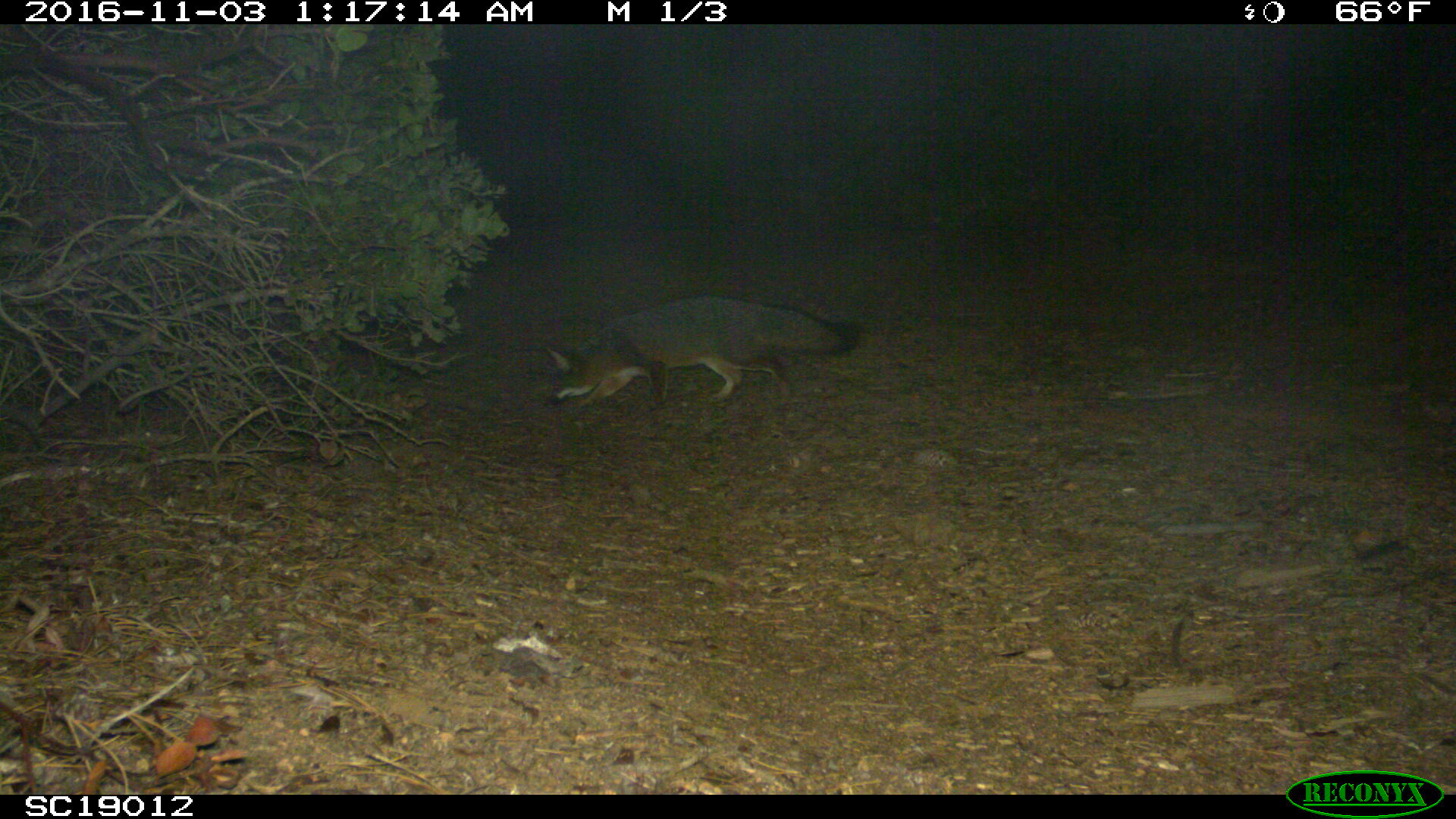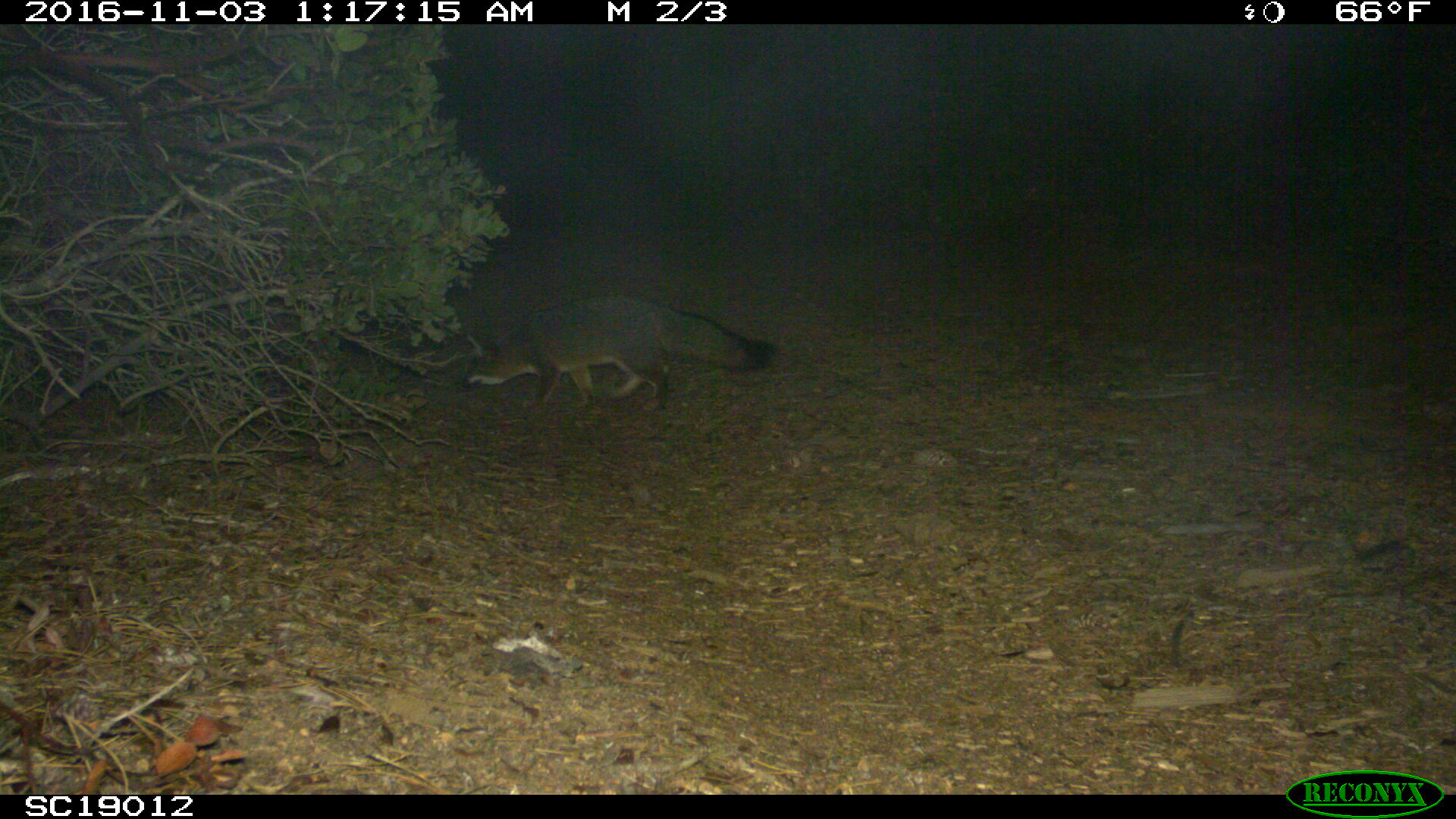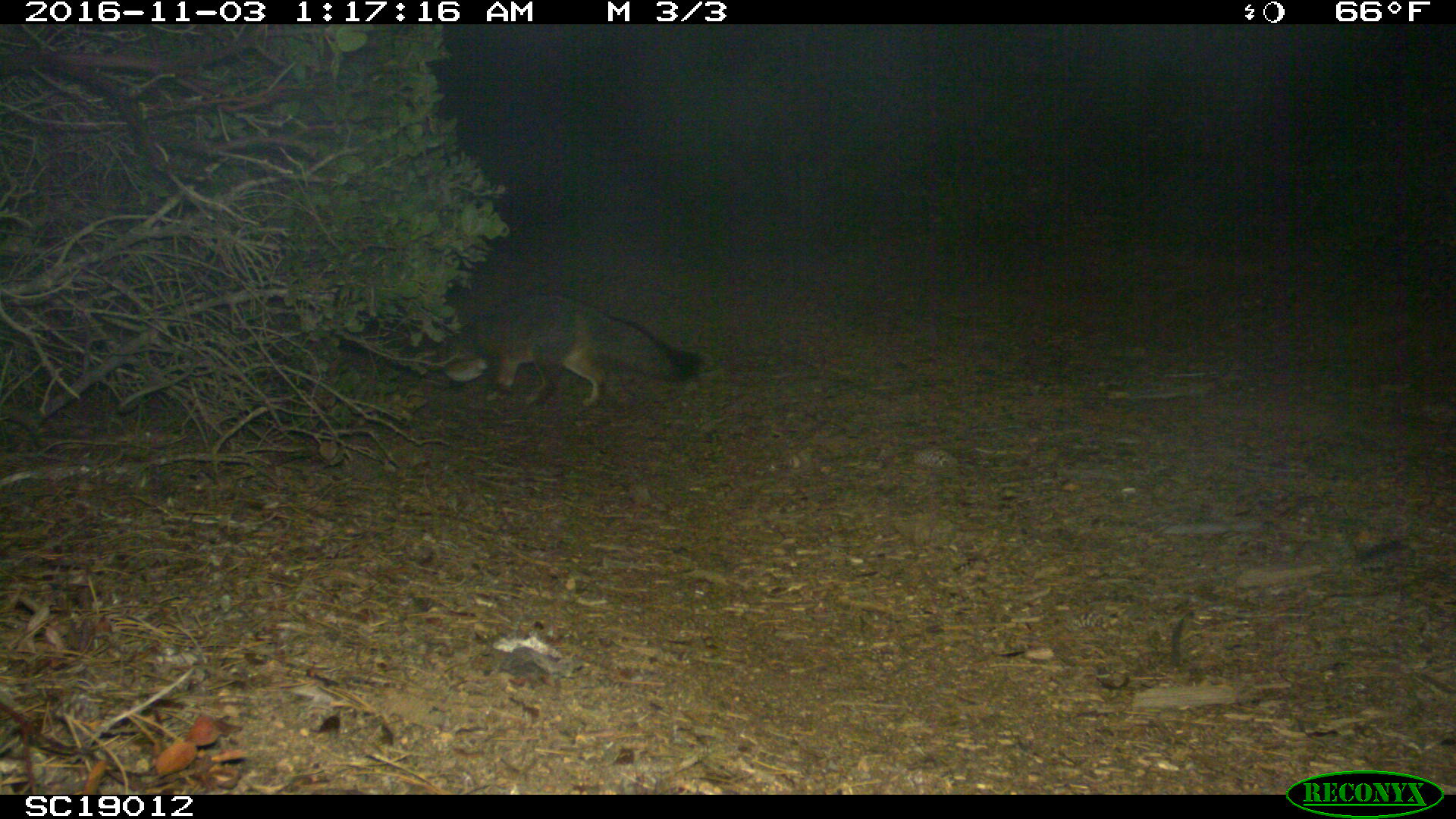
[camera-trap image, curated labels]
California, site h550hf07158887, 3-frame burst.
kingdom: Animalia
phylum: Chordata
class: Mammalia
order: Carnivora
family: Canidae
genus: Urocyon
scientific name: Urocyon littoralis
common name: island fox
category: fox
Fox (island fox) (Urocyon littoralis).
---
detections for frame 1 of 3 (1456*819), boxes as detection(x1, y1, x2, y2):
fox: detection(541, 295, 864, 410)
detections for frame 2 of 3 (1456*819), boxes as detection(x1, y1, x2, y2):
fox: detection(463, 296, 777, 428)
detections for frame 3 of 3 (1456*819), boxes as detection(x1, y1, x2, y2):
fox: detection(438, 293, 702, 406)